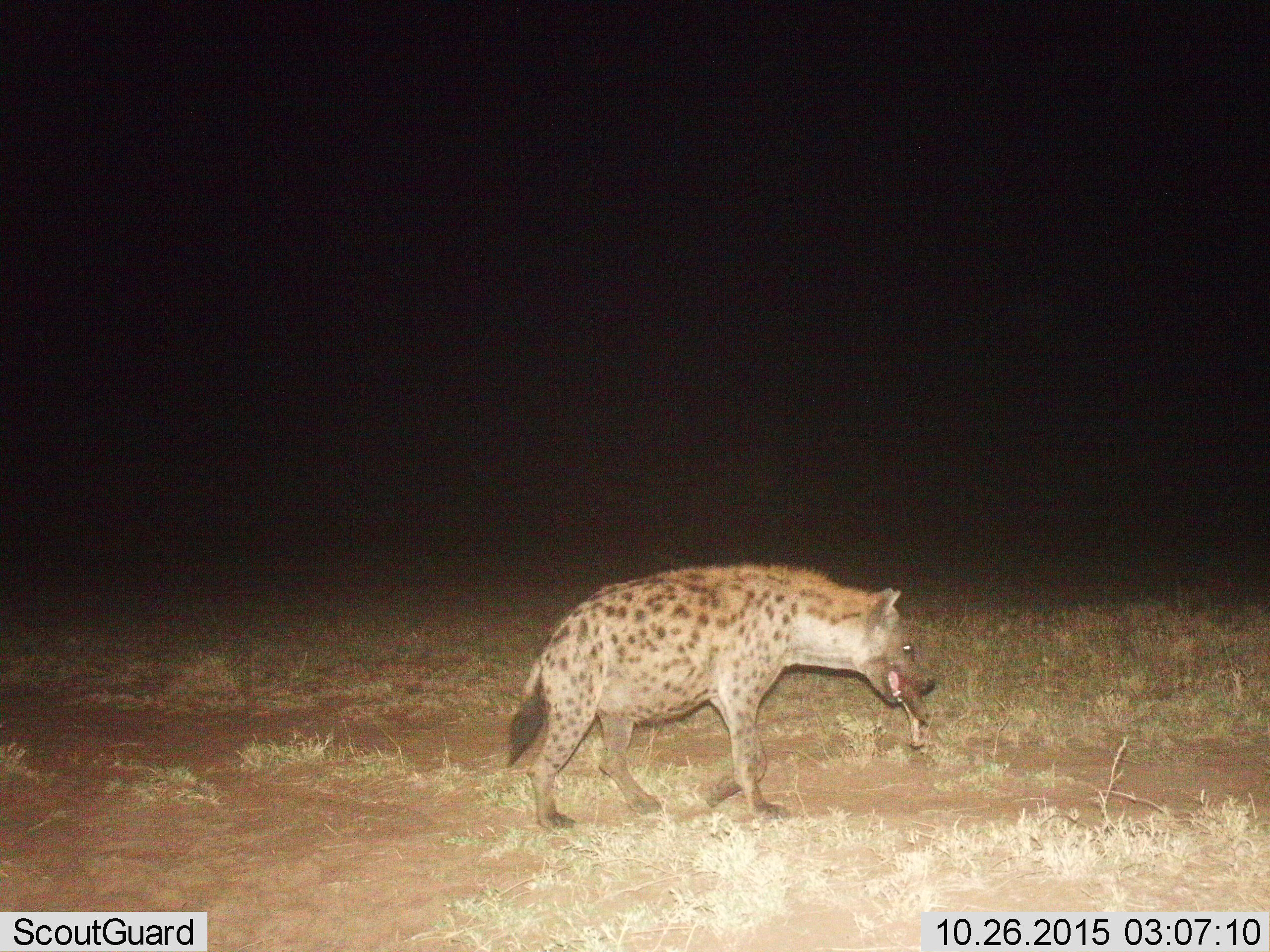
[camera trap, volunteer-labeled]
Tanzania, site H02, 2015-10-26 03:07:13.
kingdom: Animalia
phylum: Chordata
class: Mammalia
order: Carnivora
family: Hyaenidae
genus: Crocuta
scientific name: Crocuta crocuta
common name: spotted hyena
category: hyenaspotted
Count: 1.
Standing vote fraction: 20%.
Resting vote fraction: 0%.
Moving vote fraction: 80%.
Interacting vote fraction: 0%.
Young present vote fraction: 0%.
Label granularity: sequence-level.